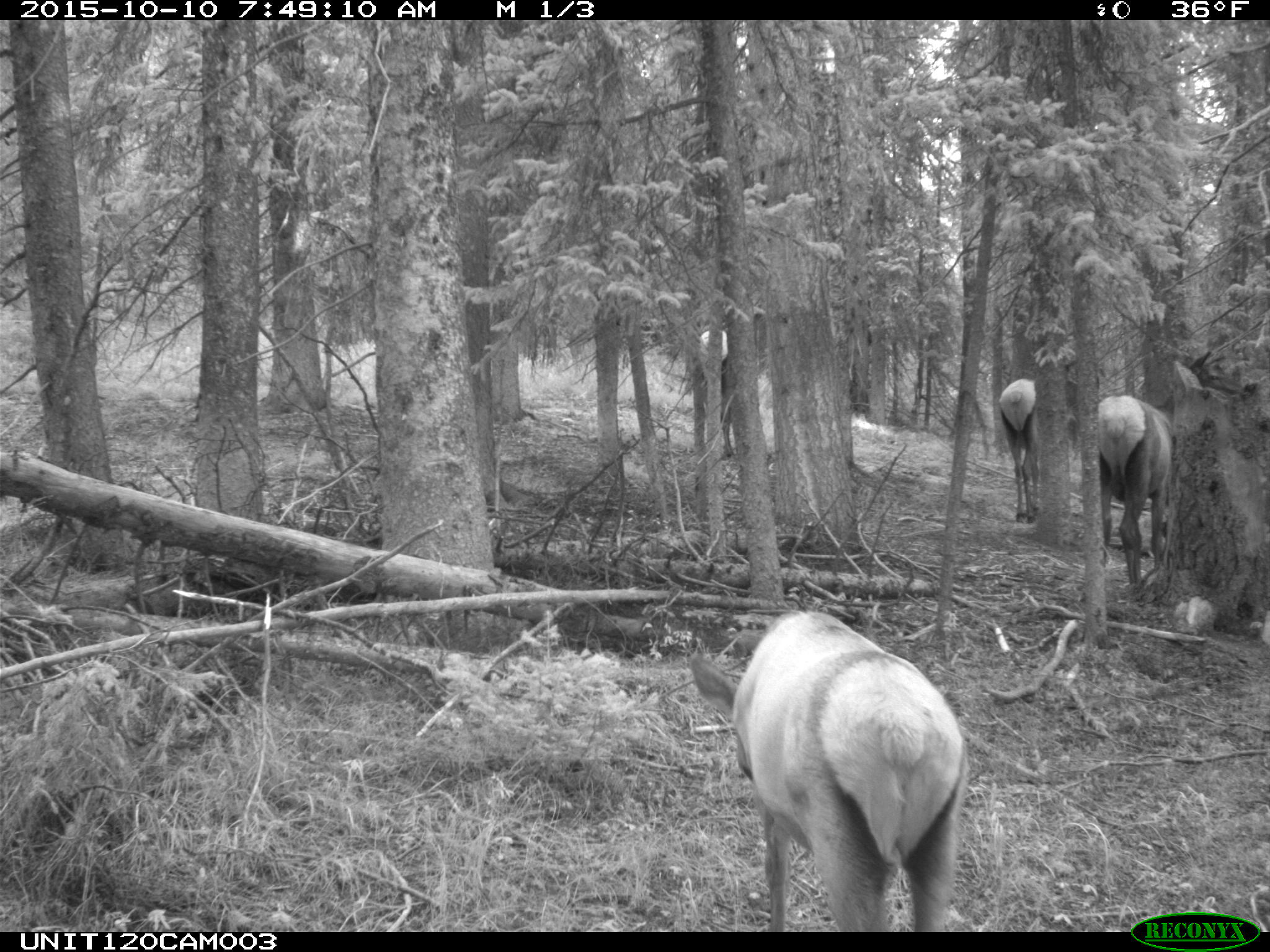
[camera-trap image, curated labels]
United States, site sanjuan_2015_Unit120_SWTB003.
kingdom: Animalia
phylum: Chordata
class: Mammalia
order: Artiodactyla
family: Cervidae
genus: Cervus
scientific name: Cervus elaphus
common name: red deer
Cervus elaphus (red deer).